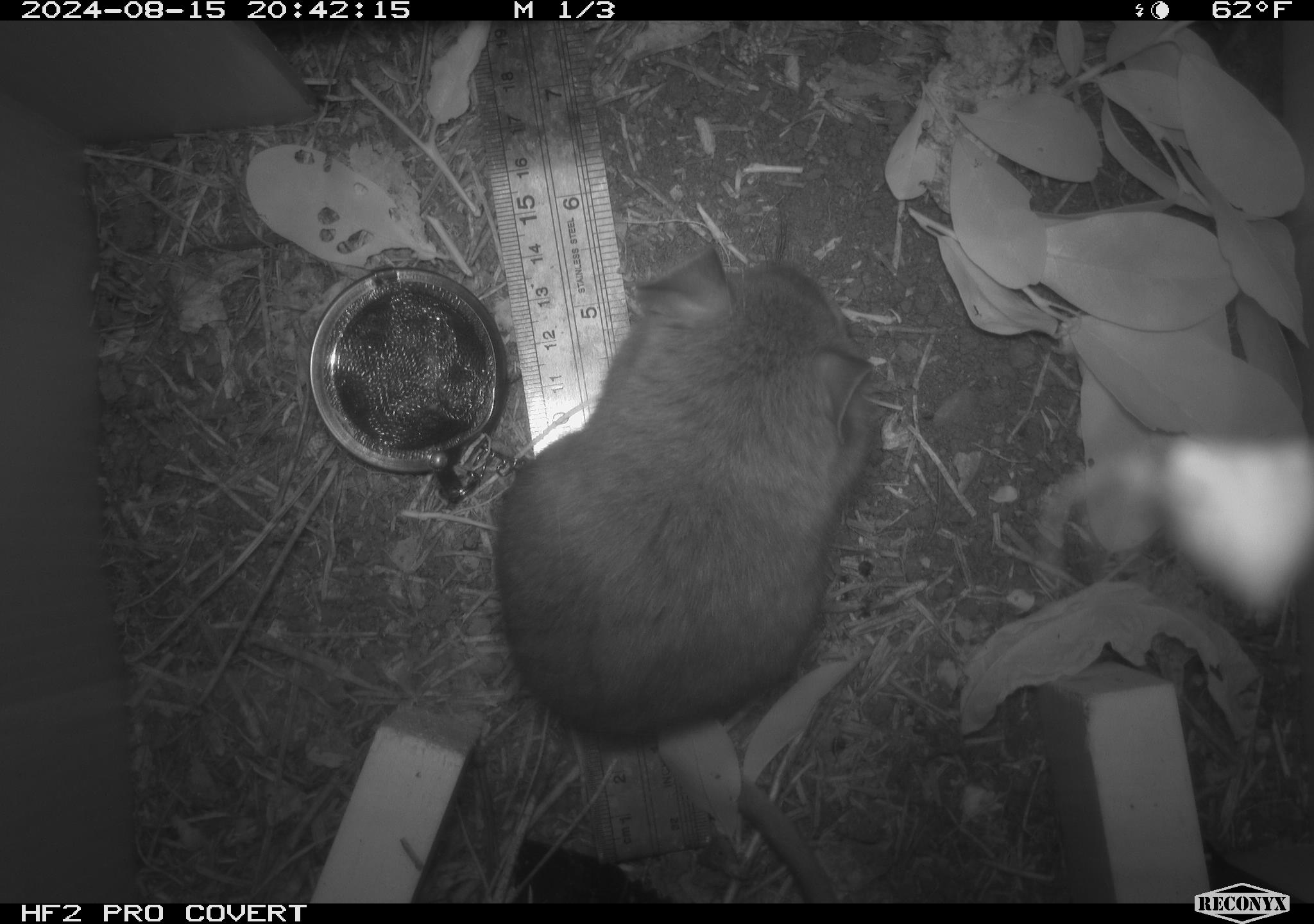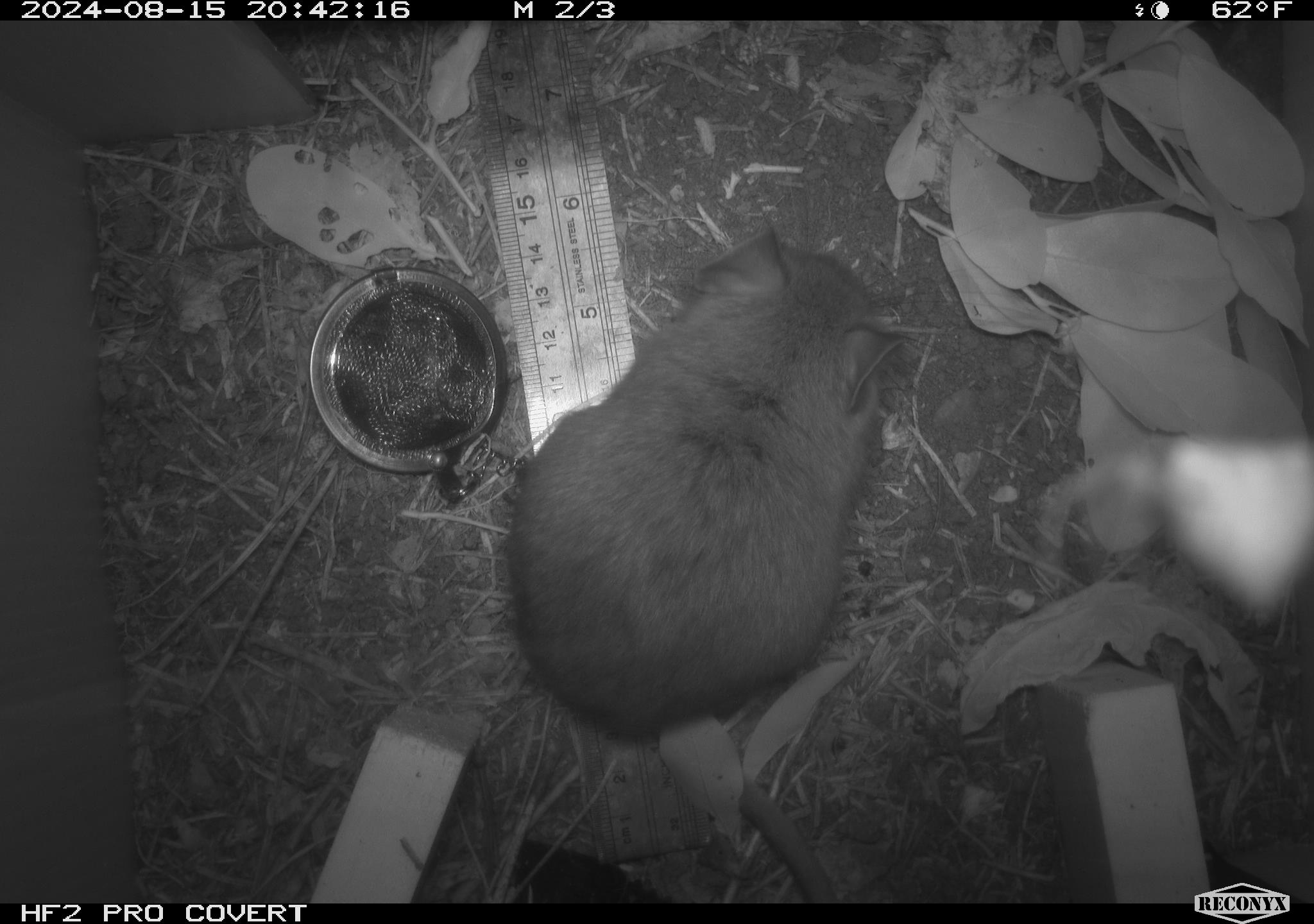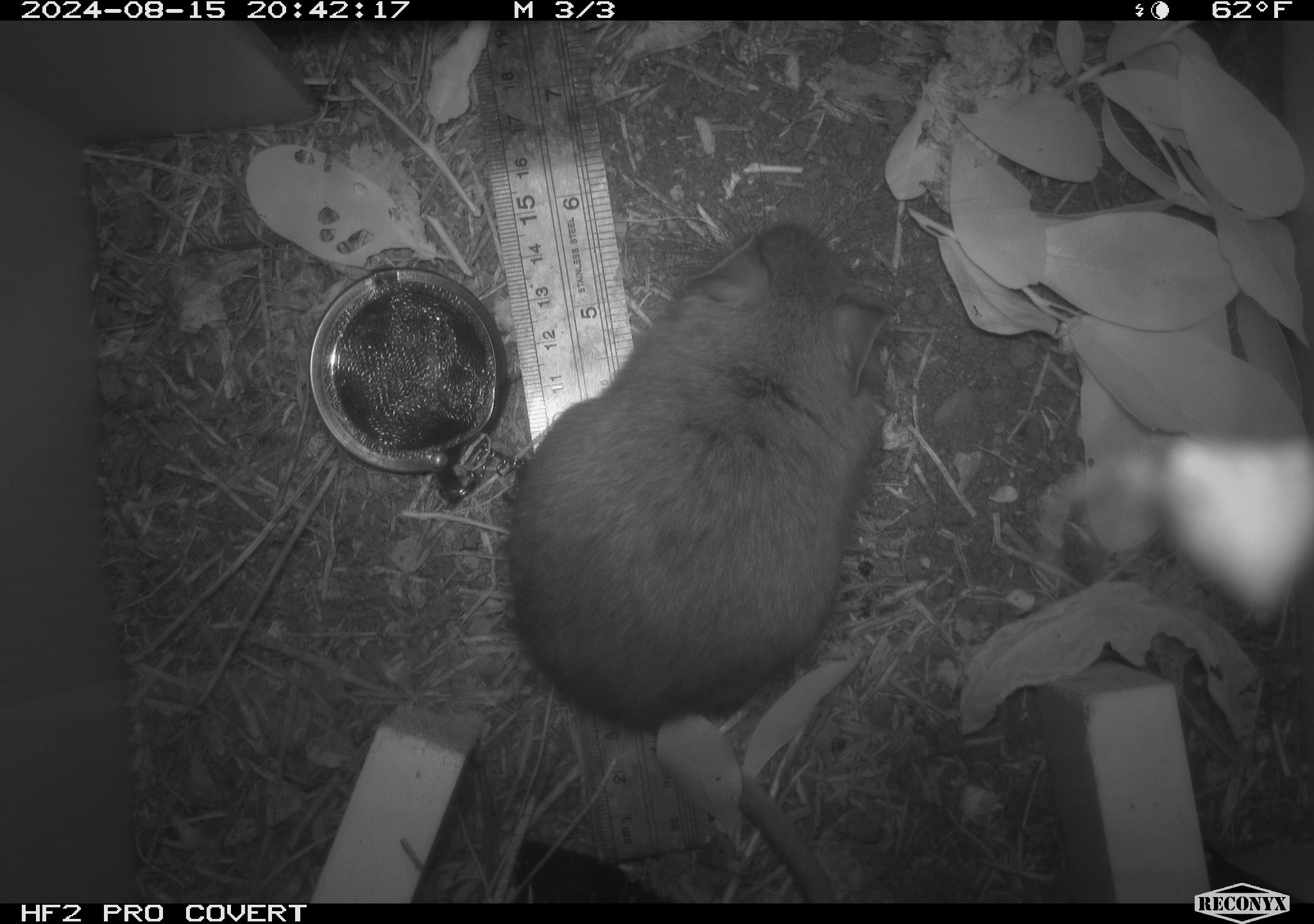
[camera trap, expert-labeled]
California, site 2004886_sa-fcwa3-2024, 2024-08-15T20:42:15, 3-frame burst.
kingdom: Animalia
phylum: Chordata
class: Mammalia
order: Rodentia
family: Cricetidae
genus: Neotoma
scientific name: Neotoma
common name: pack rat or woodrat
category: neotoma species